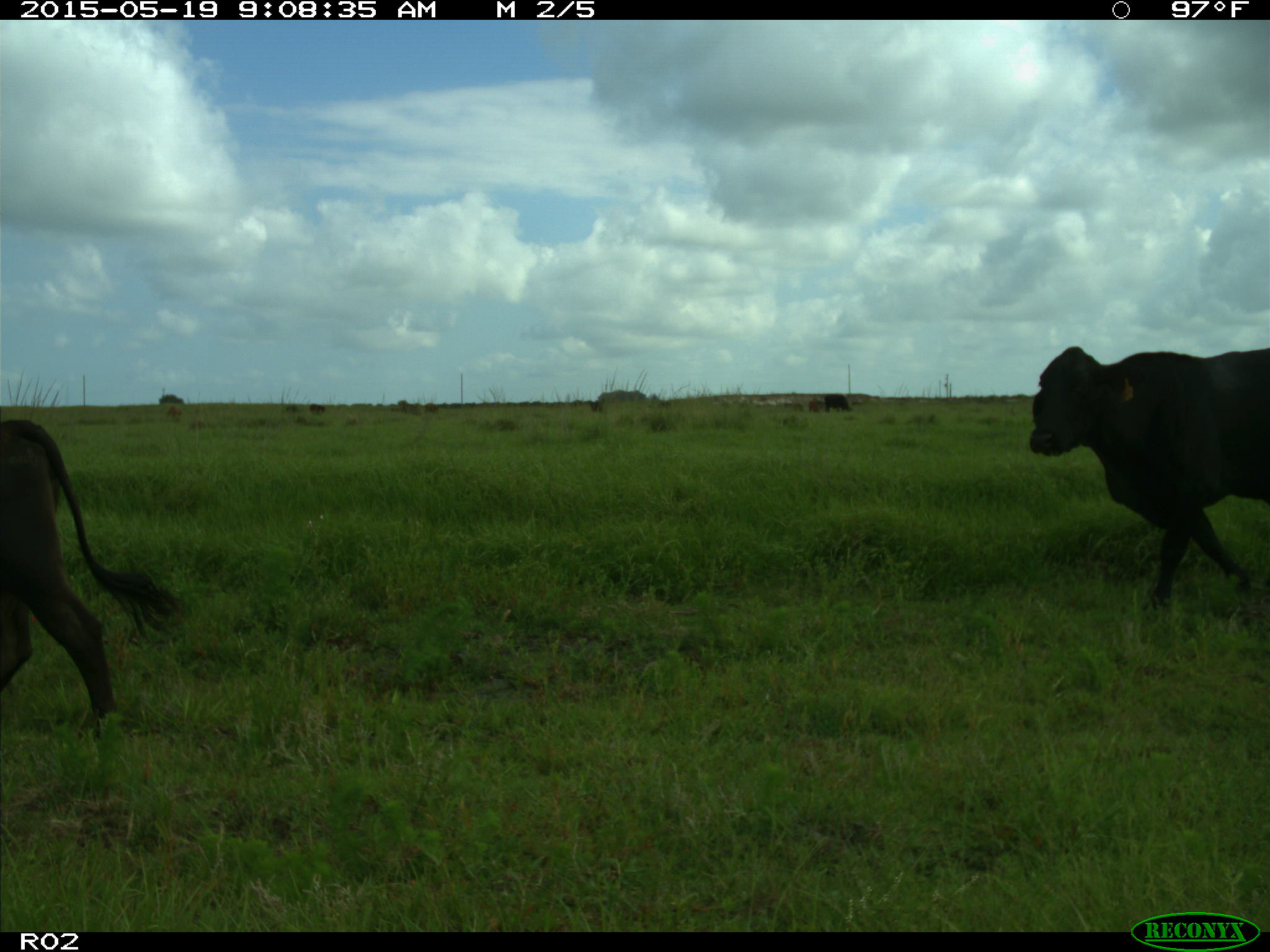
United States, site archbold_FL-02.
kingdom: Animalia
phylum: Chordata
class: Mammalia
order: Artiodactyla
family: Bovidae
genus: Bos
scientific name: Bos taurus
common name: domestic cow